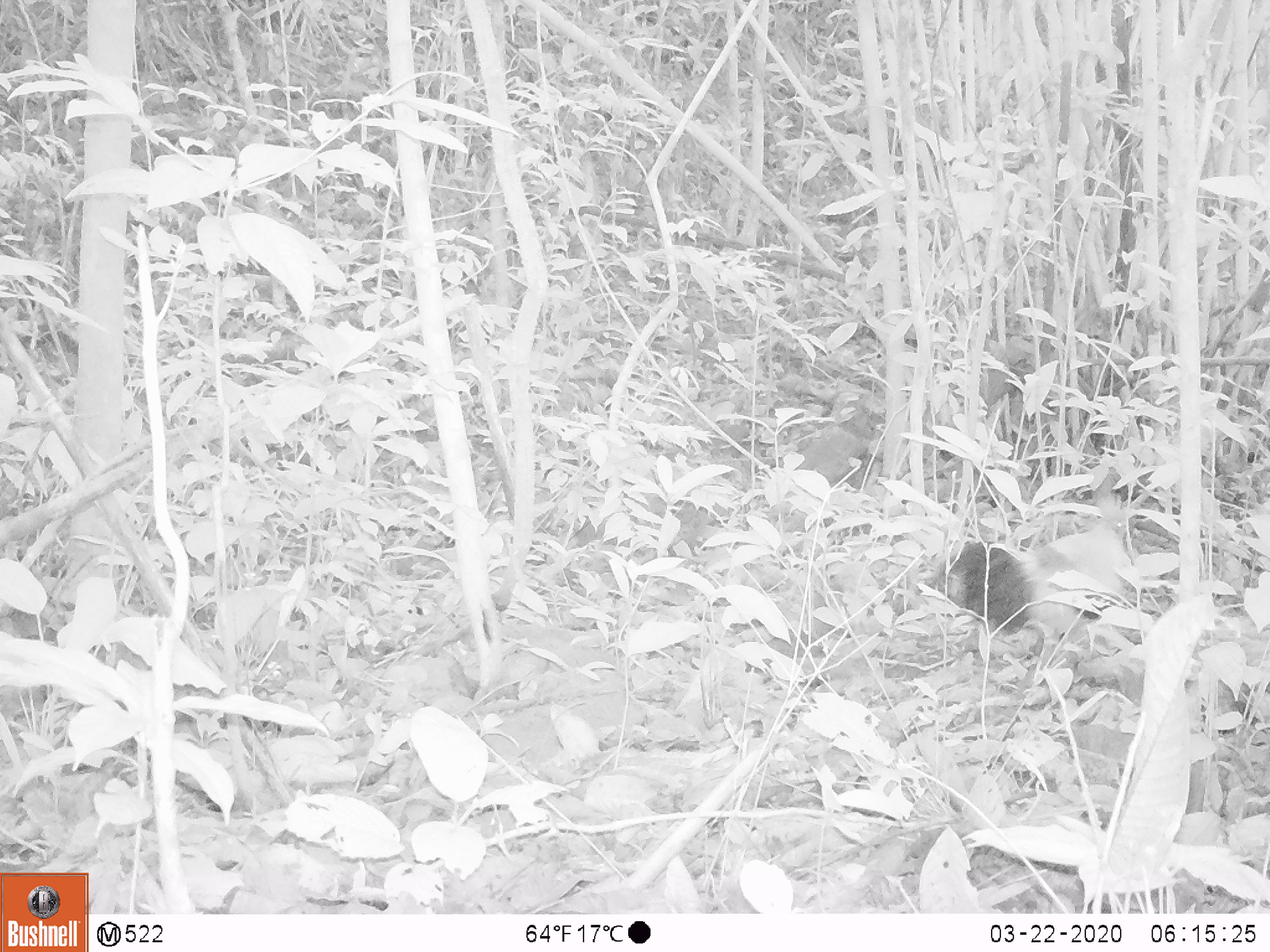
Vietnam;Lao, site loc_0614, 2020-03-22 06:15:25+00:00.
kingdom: Animalia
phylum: Chordata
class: Aves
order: Galliformes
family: Phasianidae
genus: Gallus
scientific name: Gallus gallus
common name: red junglefowl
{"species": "red junglefowl (Gallus gallus)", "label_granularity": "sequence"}